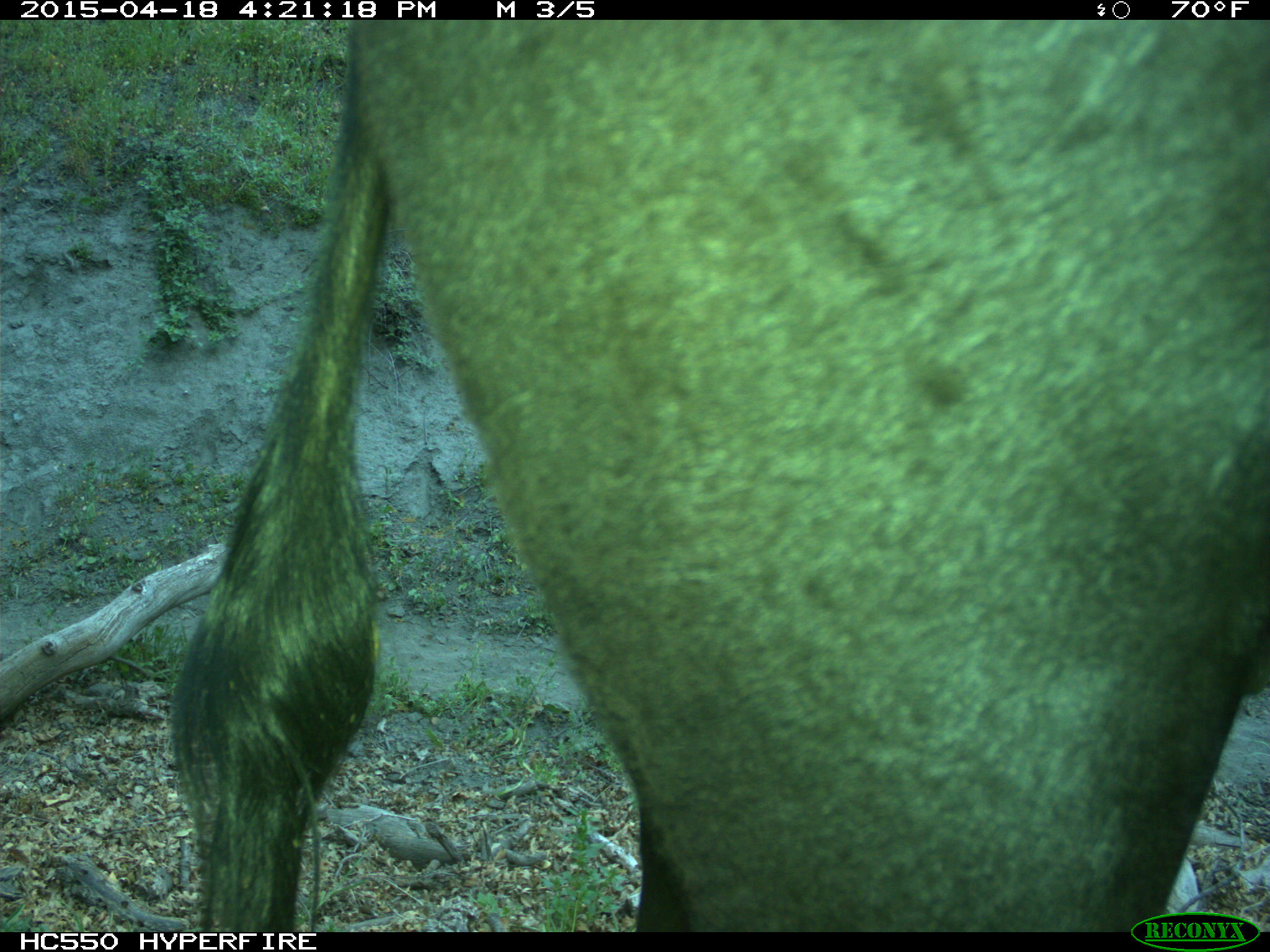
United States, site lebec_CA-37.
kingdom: Animalia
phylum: Chordata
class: Mammalia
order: Artiodactyla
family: Bovidae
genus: Bos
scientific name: Bos taurus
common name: domestic cow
Bos taurus (domestic cow).